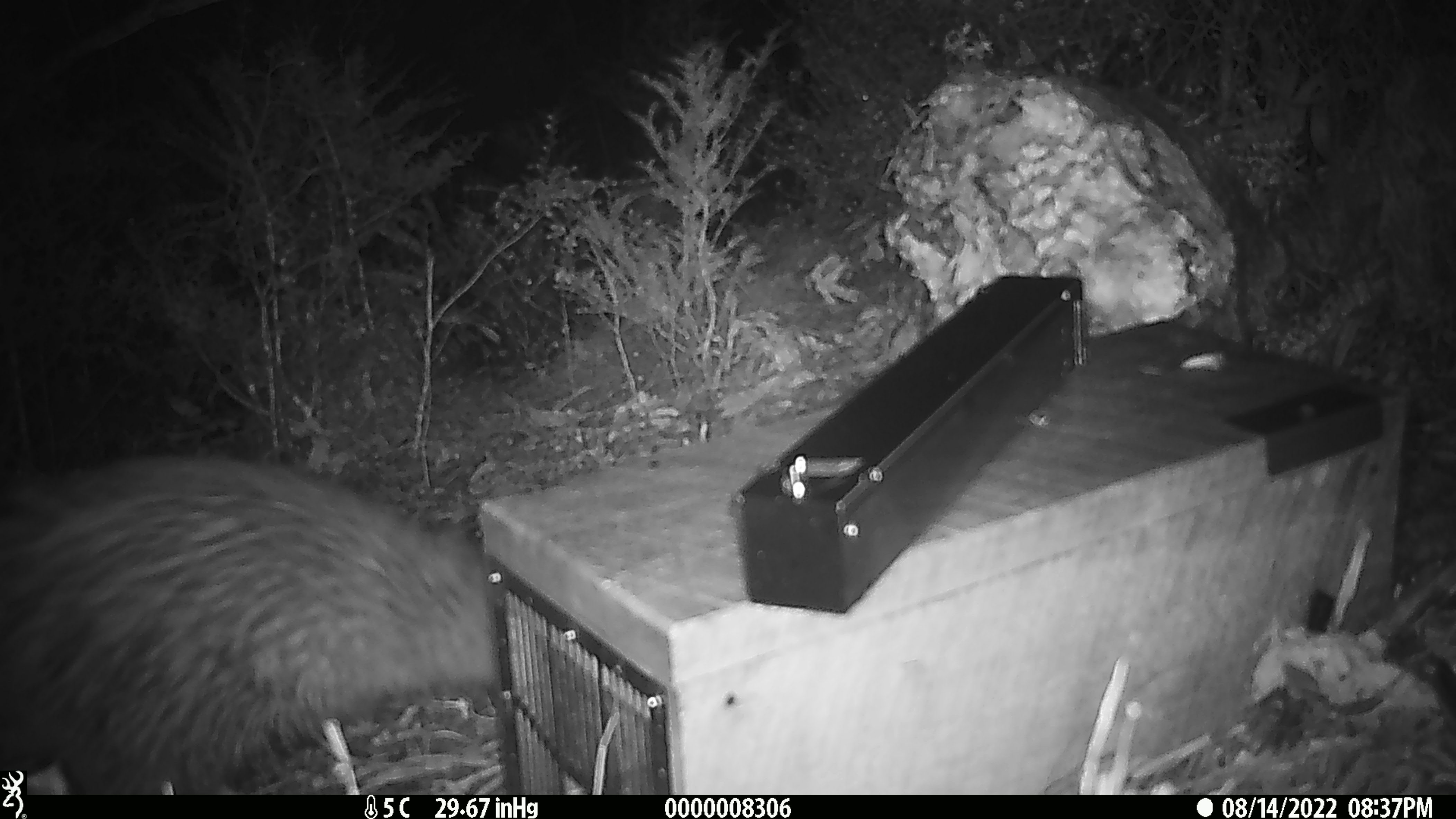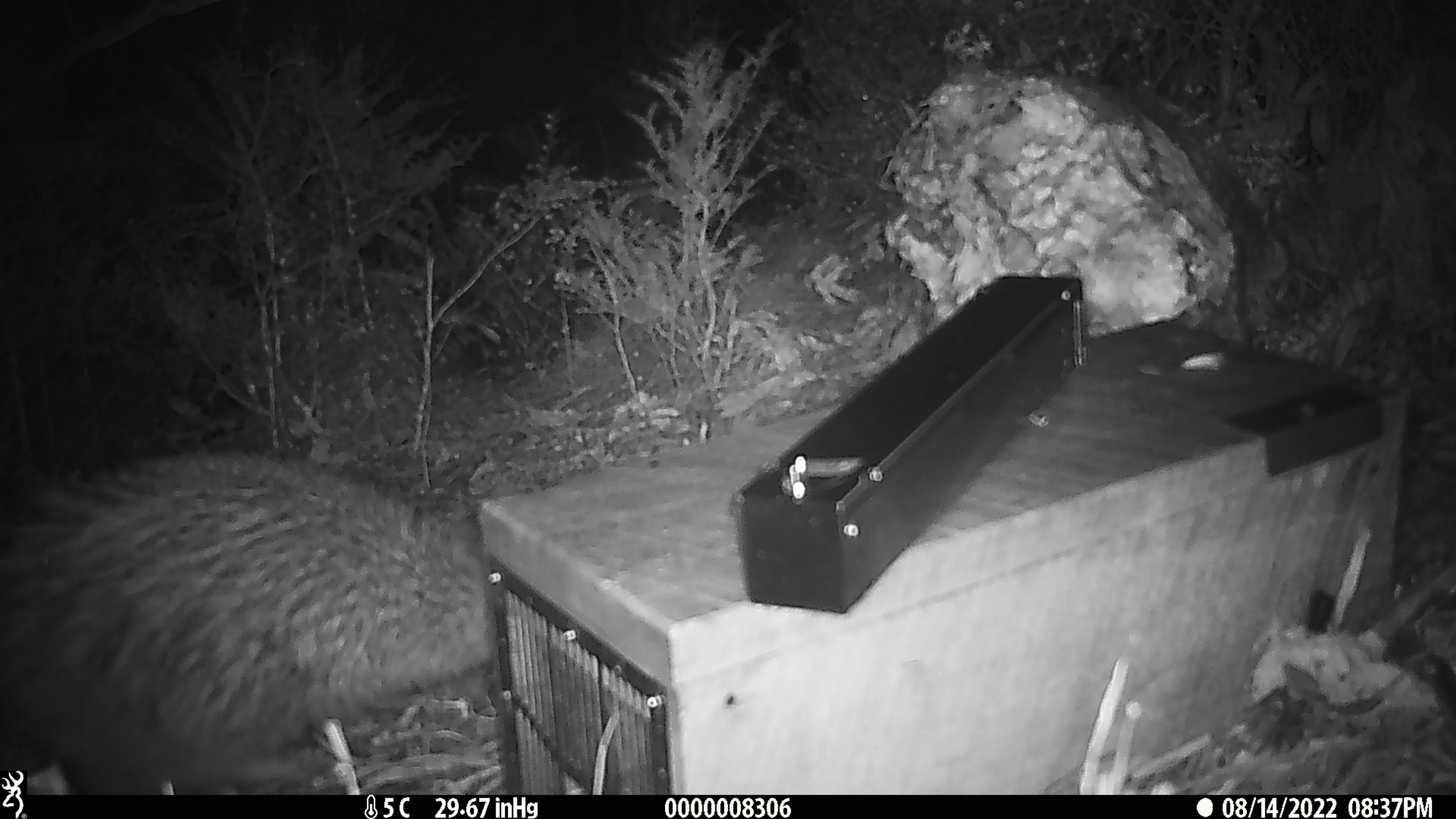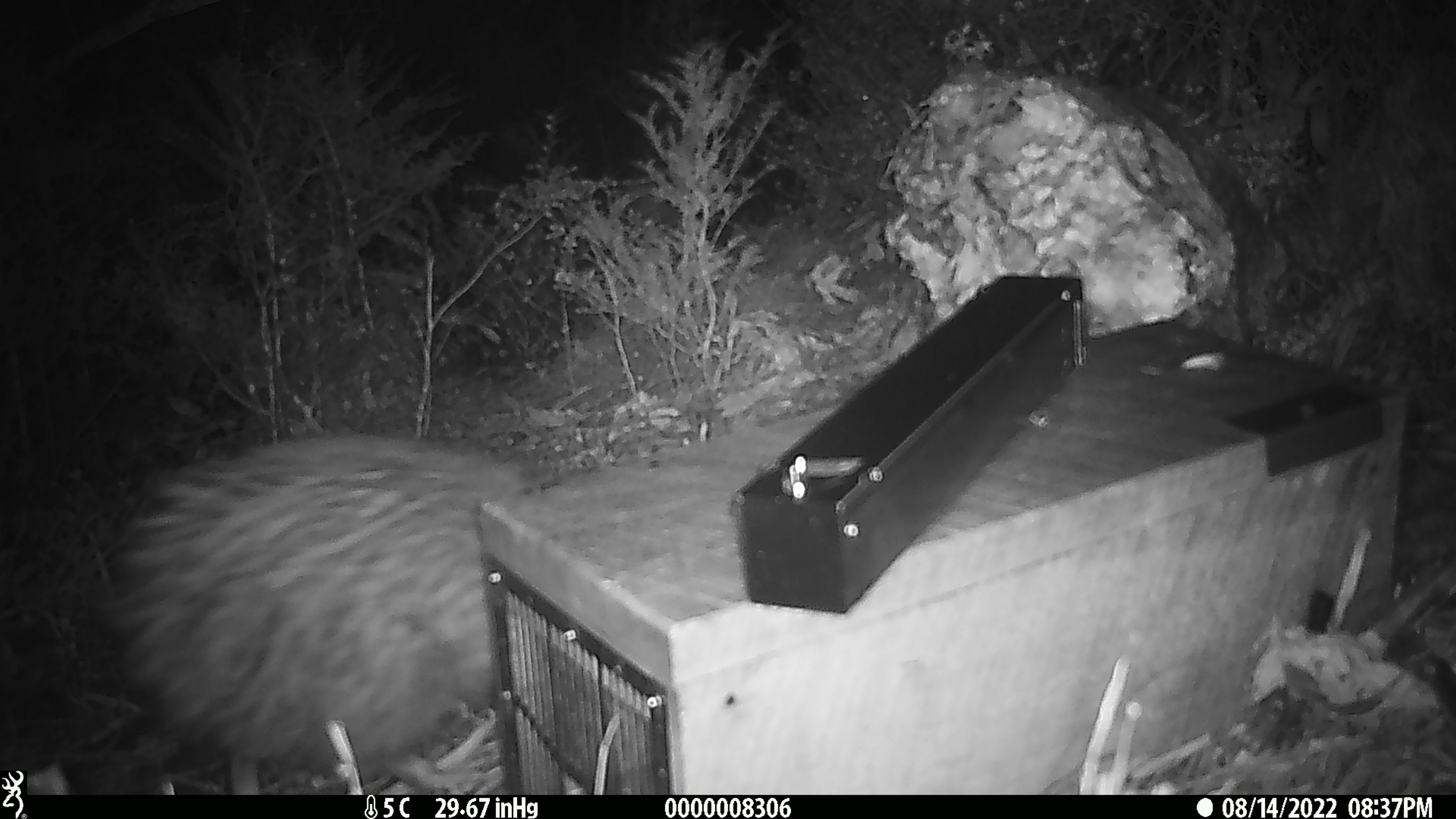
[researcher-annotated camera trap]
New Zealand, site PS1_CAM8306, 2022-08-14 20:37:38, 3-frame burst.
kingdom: Animalia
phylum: Chordata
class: Aves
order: Apterygiformes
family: Apterygidae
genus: Apteryx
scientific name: Apteryx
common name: kiwi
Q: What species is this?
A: Kiwi (Apteryx).